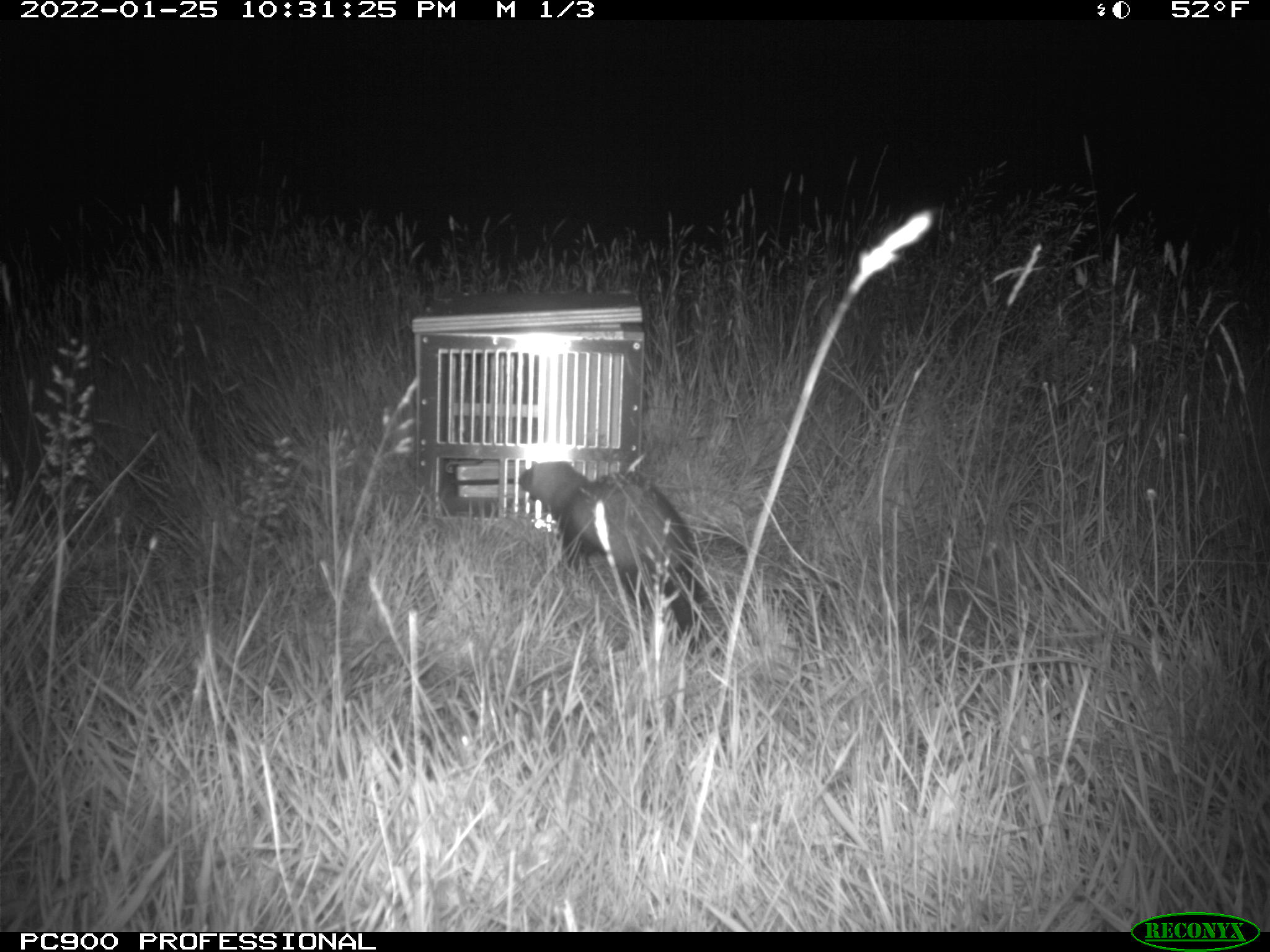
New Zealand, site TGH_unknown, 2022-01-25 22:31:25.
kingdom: Animalia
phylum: Chordata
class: Mammalia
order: Carnivora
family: Mustelidae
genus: Mustela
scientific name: Mustela furo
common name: ferret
Ferret (Mustela furo).